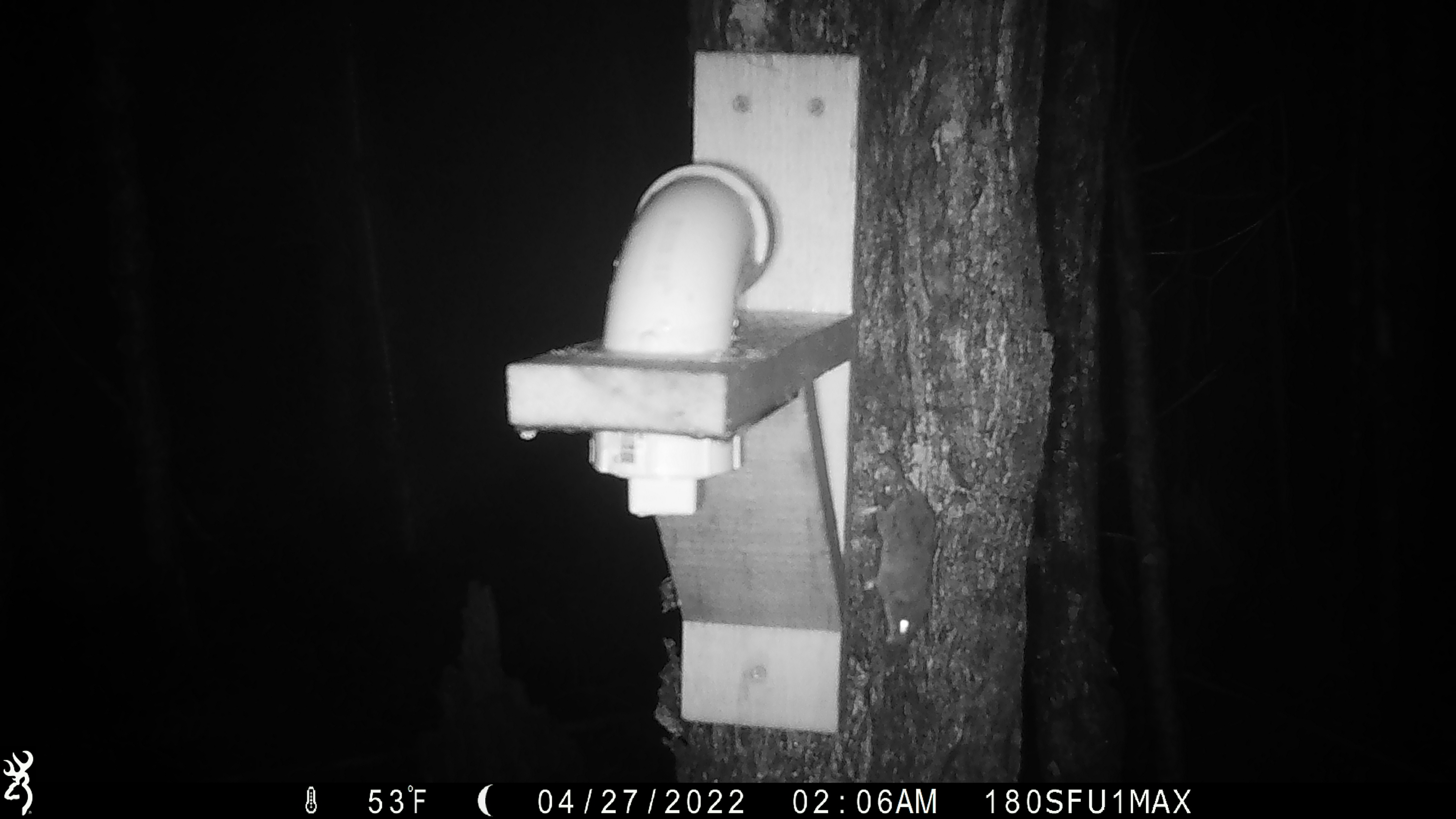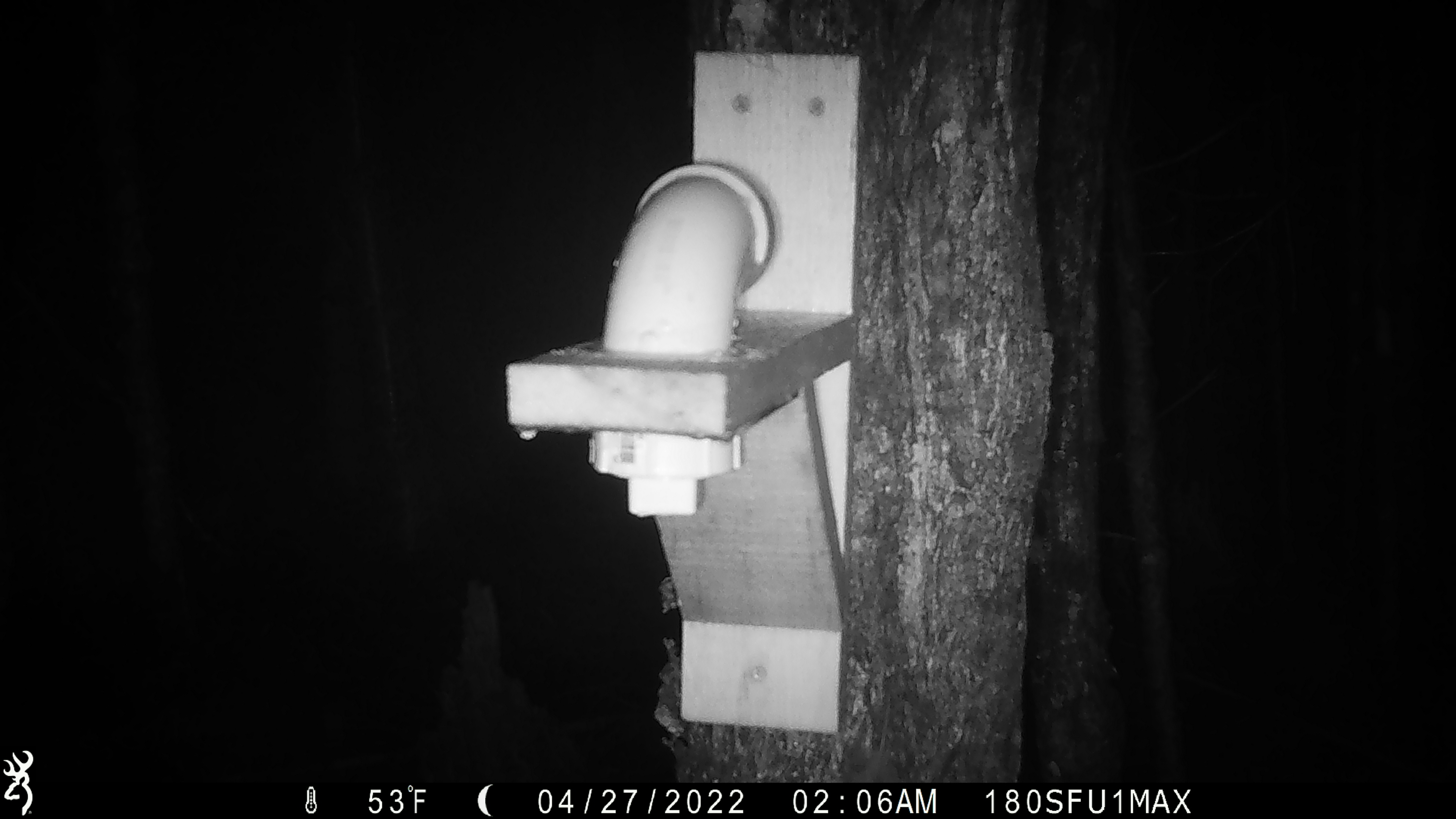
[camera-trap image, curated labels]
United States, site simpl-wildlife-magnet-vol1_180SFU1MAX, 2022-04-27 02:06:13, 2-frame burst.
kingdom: Animalia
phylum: Chordata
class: Mammalia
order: Rodentia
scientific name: Rodentia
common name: mouse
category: mouse sp.